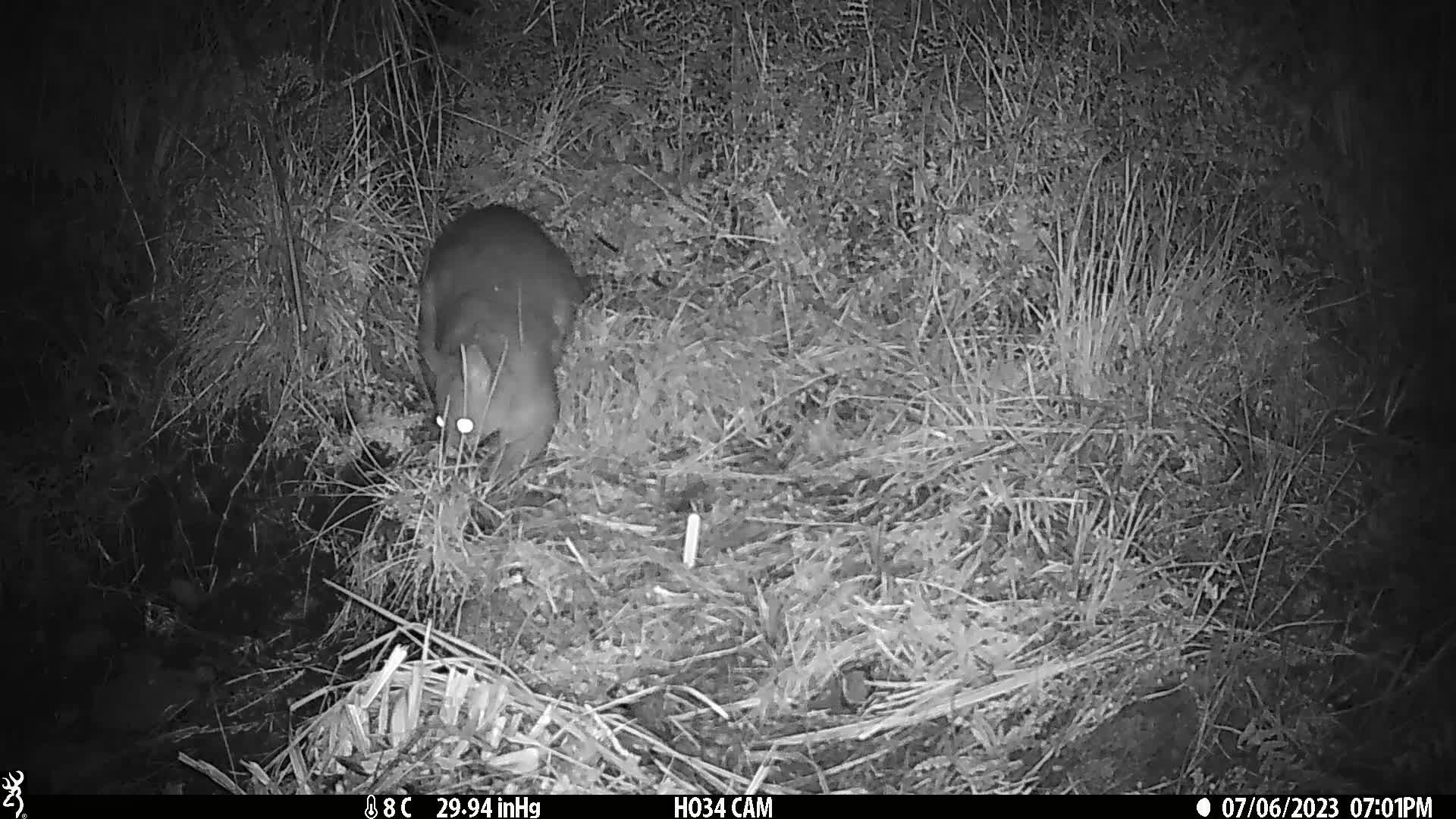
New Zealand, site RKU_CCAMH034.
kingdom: Animalia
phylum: Chordata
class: Mammalia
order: Diprotodontia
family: Phalangeridae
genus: Trichosurus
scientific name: Trichosurus vulpecula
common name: common brushtail possum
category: possum